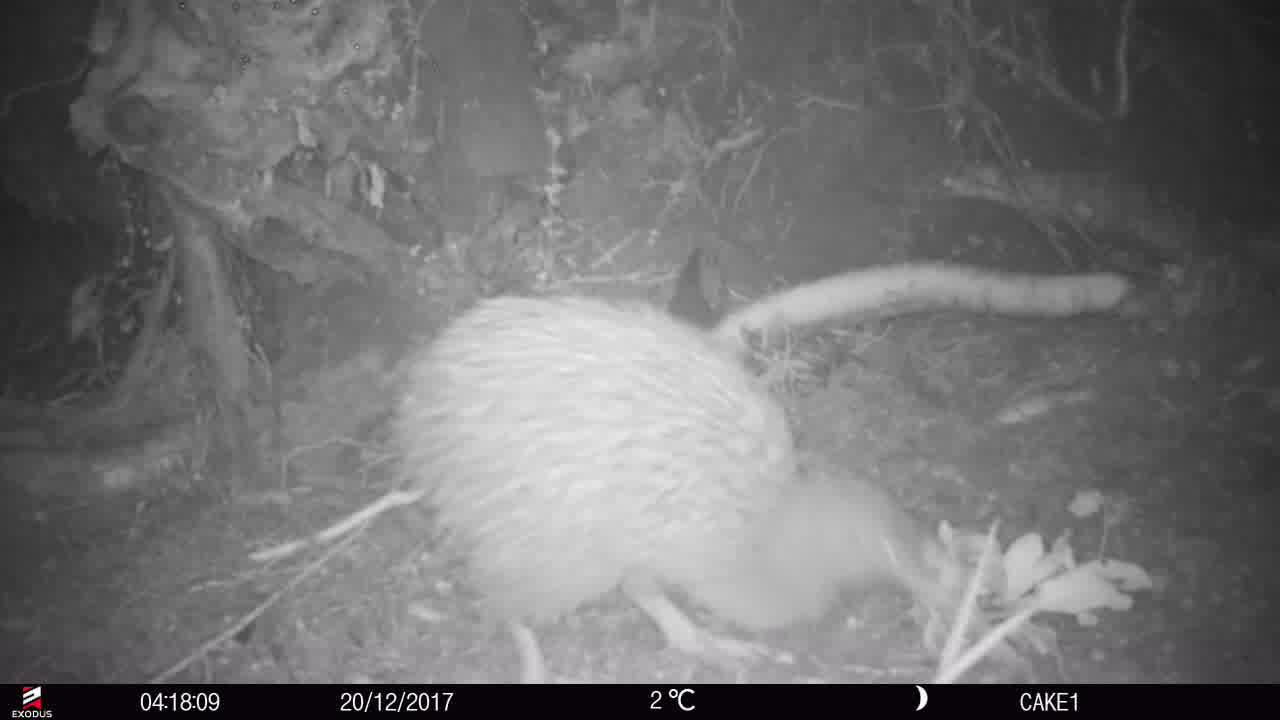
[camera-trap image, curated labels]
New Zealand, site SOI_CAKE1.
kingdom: Animalia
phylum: Chordata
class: Aves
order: Apterygiformes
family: Apterygidae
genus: Apteryx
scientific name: Apteryx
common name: kiwi